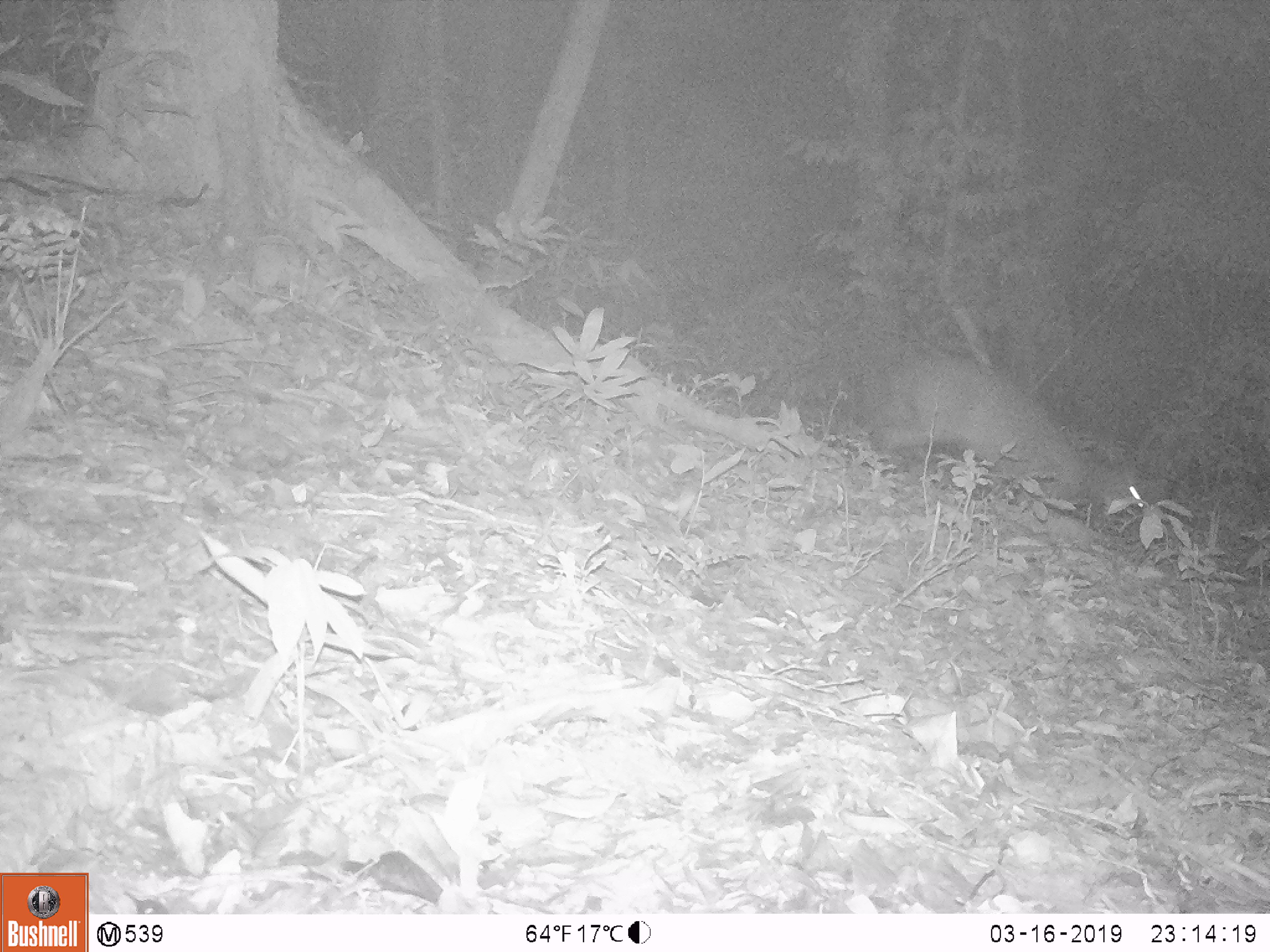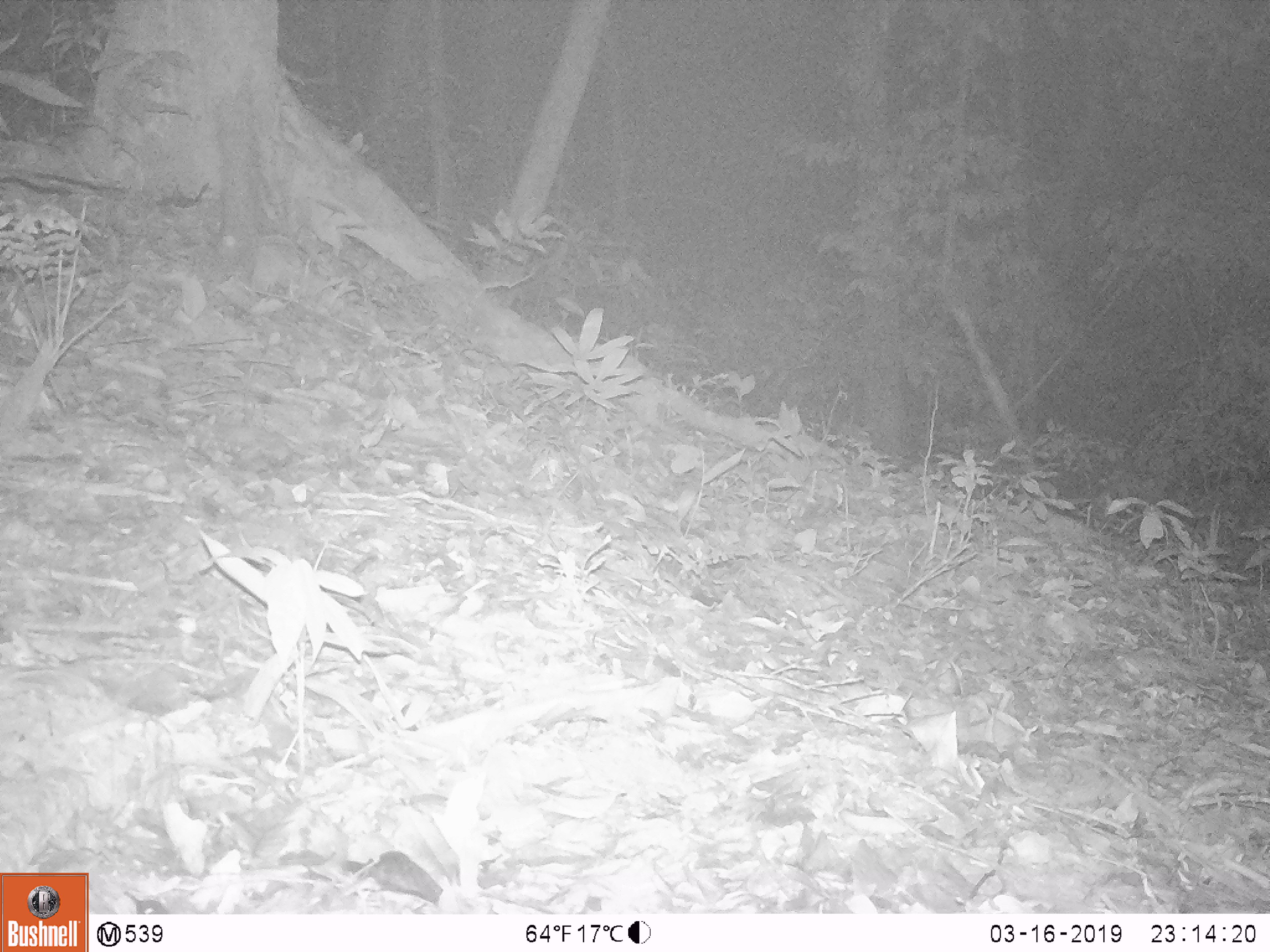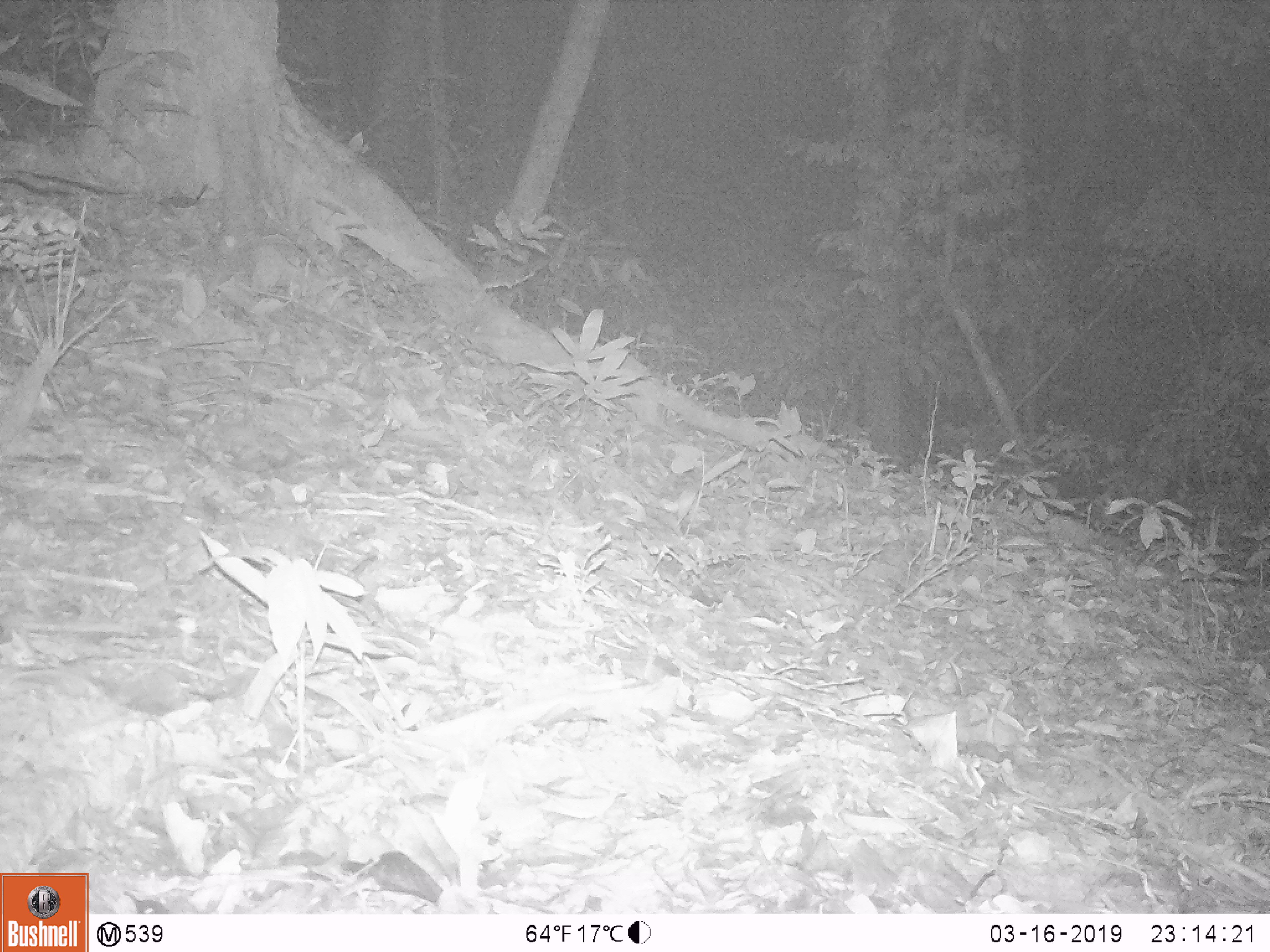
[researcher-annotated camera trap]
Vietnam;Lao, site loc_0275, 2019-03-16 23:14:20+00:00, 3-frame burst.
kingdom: Animalia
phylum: Chordata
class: Mammalia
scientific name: Laurasiatheria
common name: ungulate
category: unidentified ungulates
Unidentified ungulates (ungulate) (Laurasiatheria). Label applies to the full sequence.